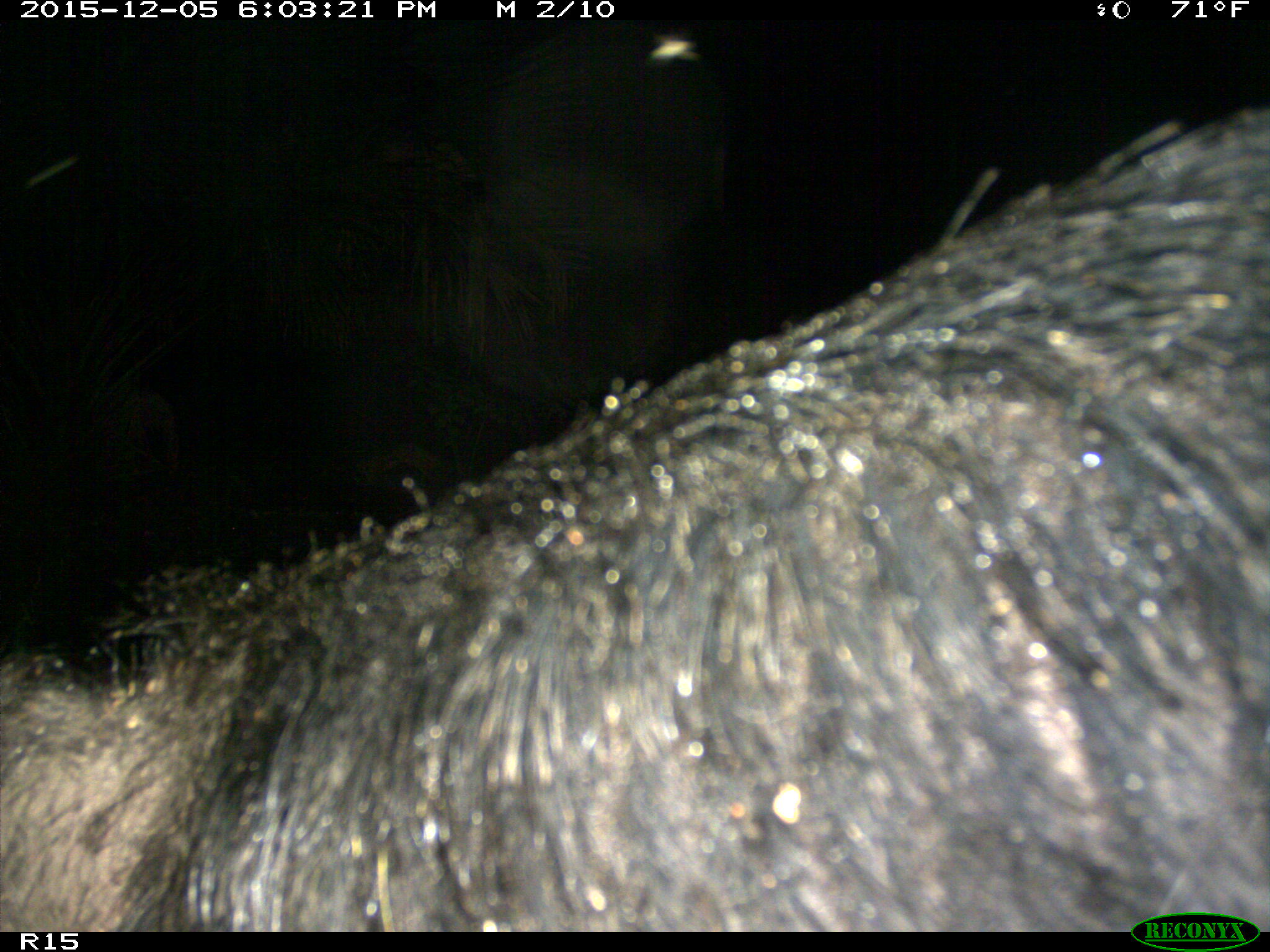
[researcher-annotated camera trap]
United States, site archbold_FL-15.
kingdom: Animalia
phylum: Chordata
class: Mammalia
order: Artiodactyla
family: Suidae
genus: Sus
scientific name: Sus scrofa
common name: wild boar